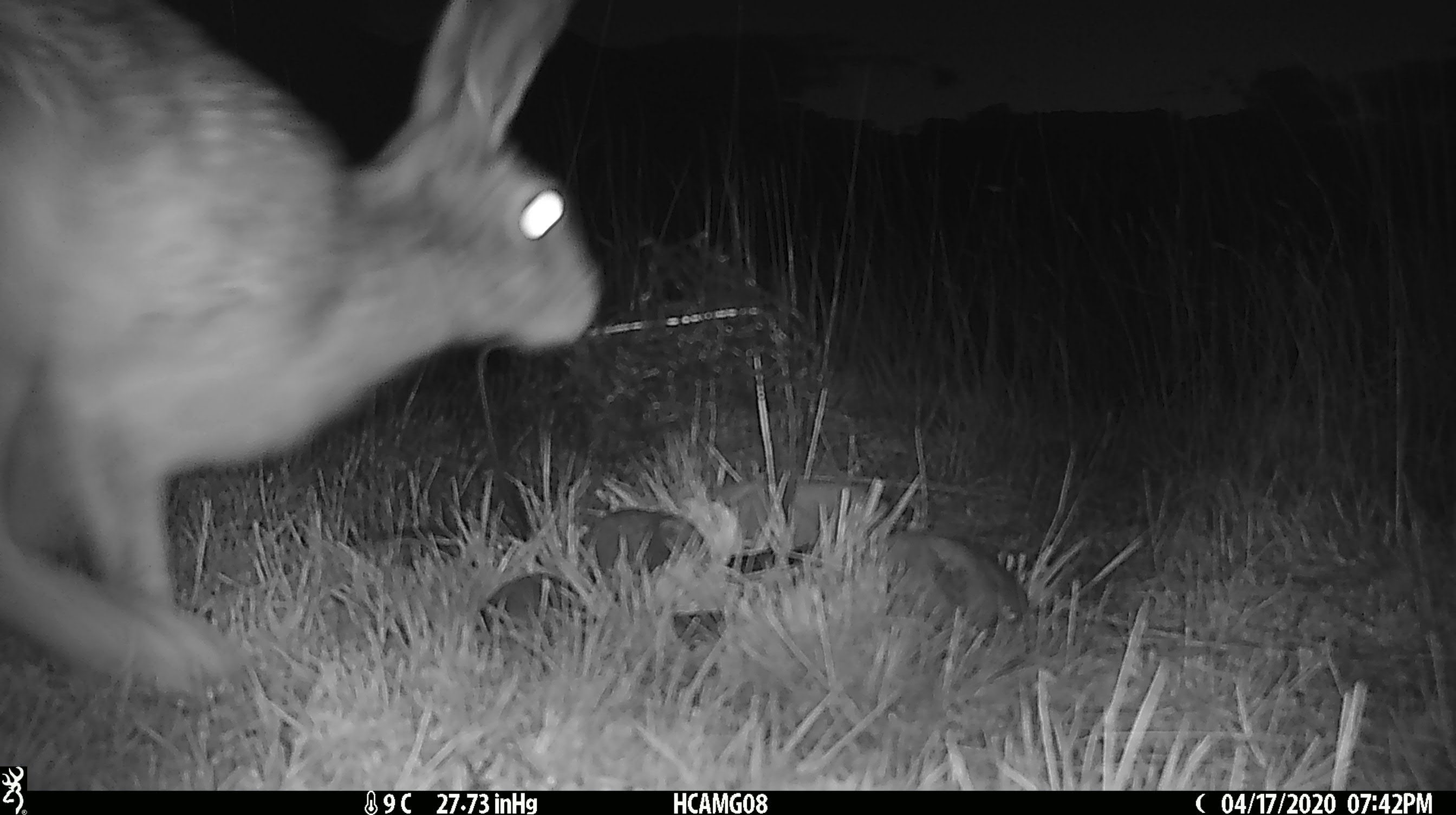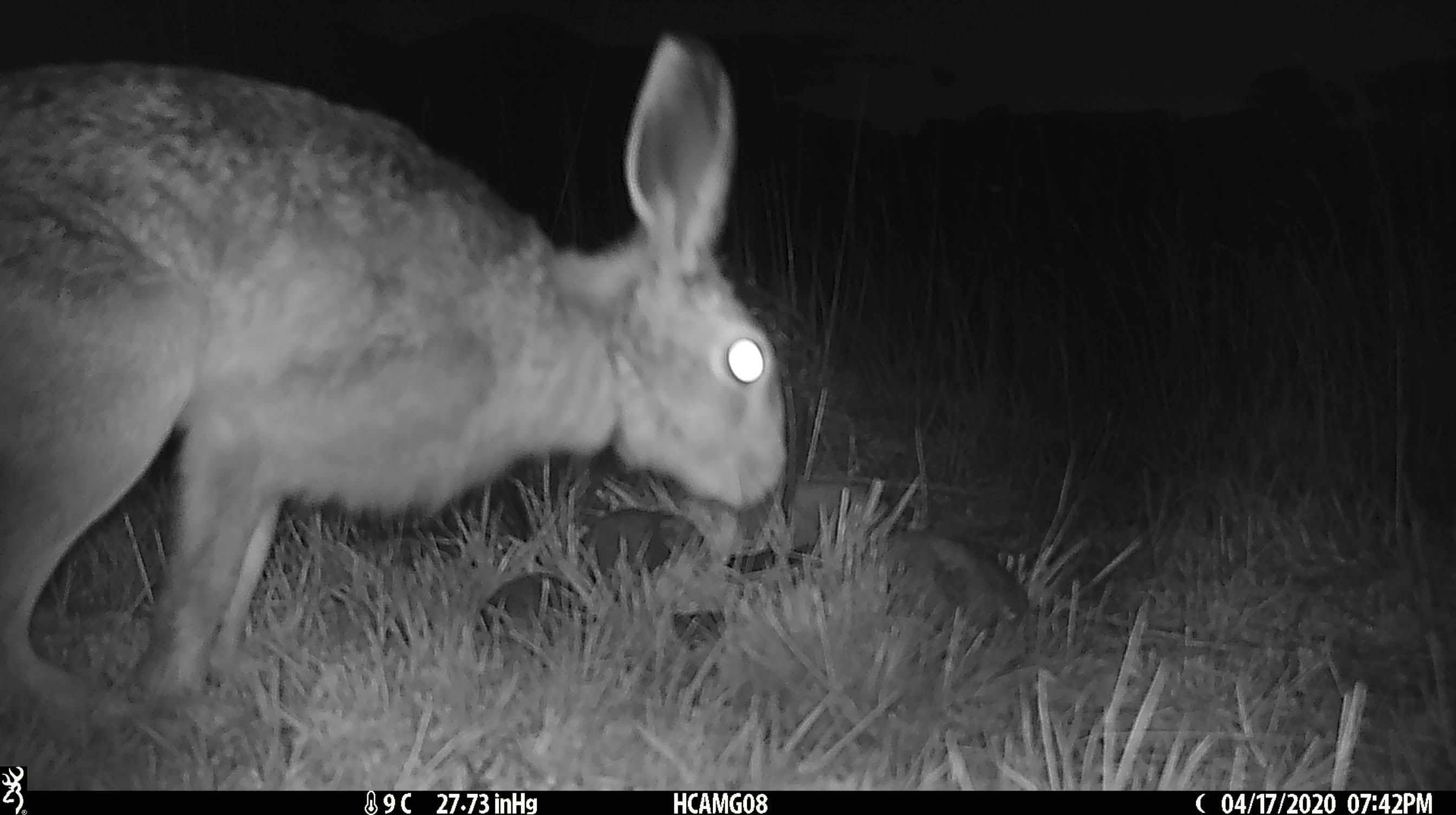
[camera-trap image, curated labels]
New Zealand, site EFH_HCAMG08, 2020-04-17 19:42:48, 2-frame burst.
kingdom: Animalia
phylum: Chordata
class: Mammalia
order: Lagomorpha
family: Leporidae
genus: Lepus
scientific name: Lepus europaeus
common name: brown hare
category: hare